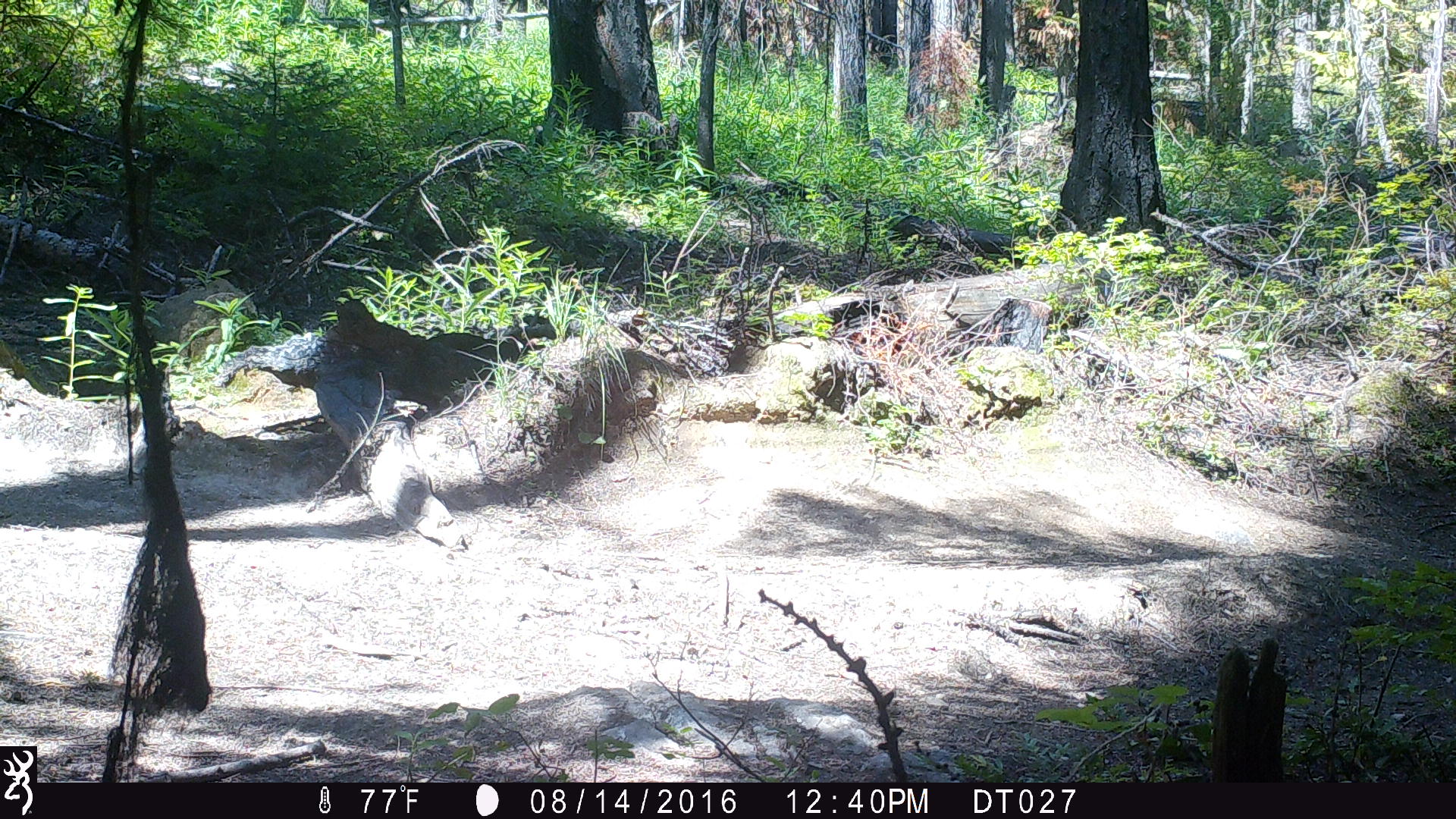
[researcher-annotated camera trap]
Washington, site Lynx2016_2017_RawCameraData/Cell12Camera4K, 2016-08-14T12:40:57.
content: no animal present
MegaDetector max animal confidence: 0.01